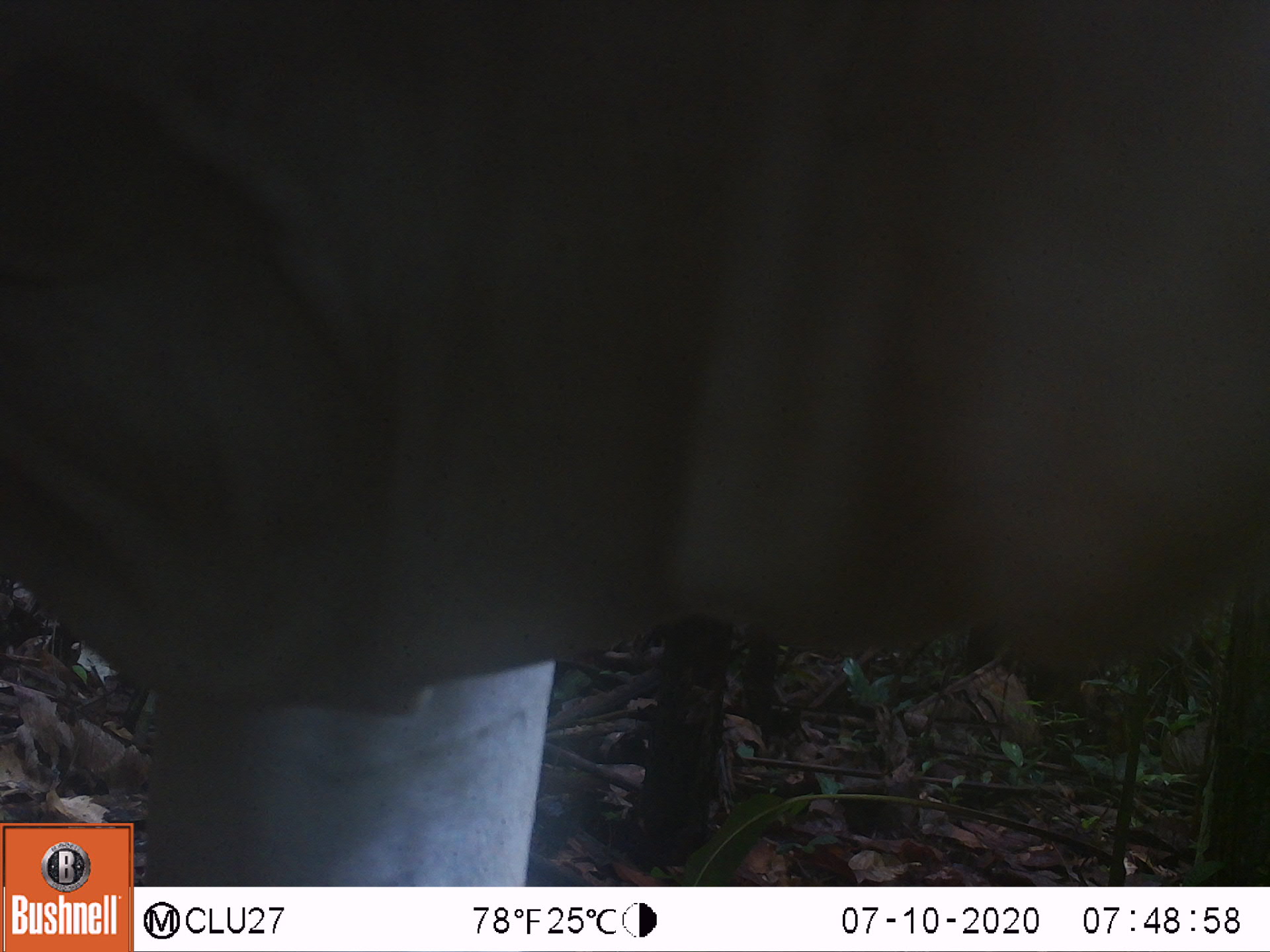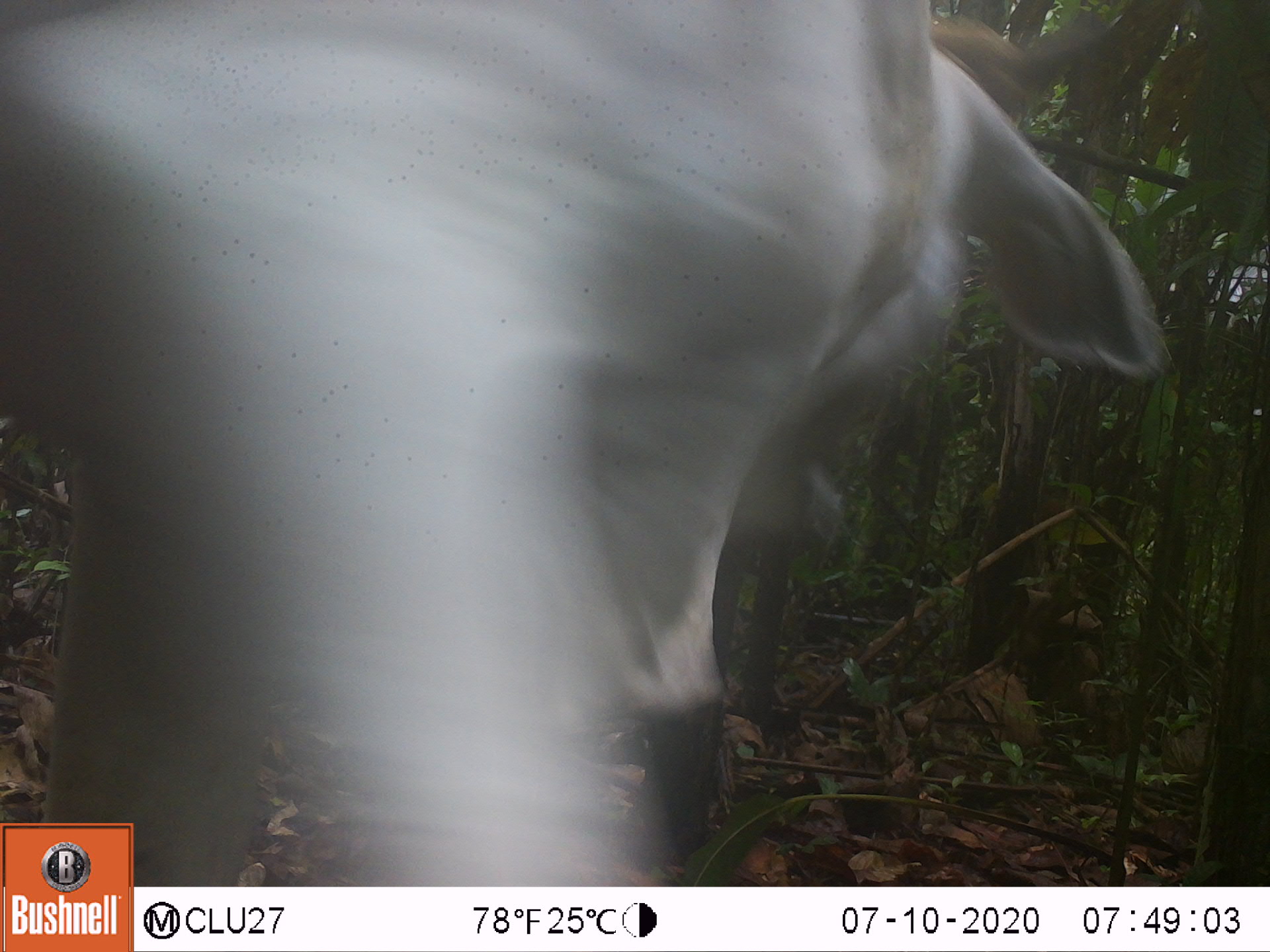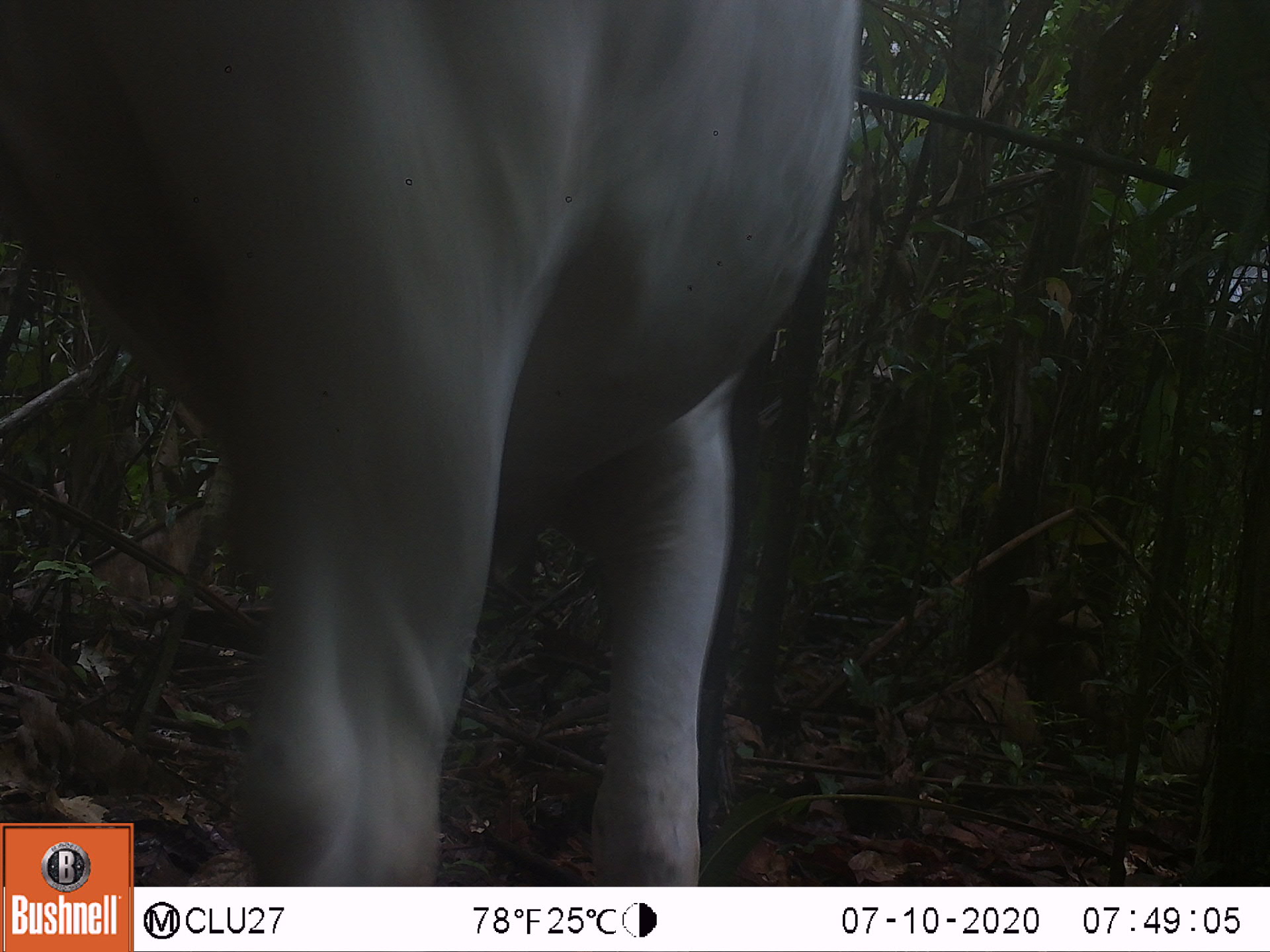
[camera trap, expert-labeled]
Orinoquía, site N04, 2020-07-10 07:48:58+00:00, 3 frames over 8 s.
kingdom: Animalia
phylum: Chordata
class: Mammalia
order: Artiodactyla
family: Bovidae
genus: Bos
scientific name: Bos taurus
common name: cow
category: cattle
Cattle (cow) (Bos taurus).